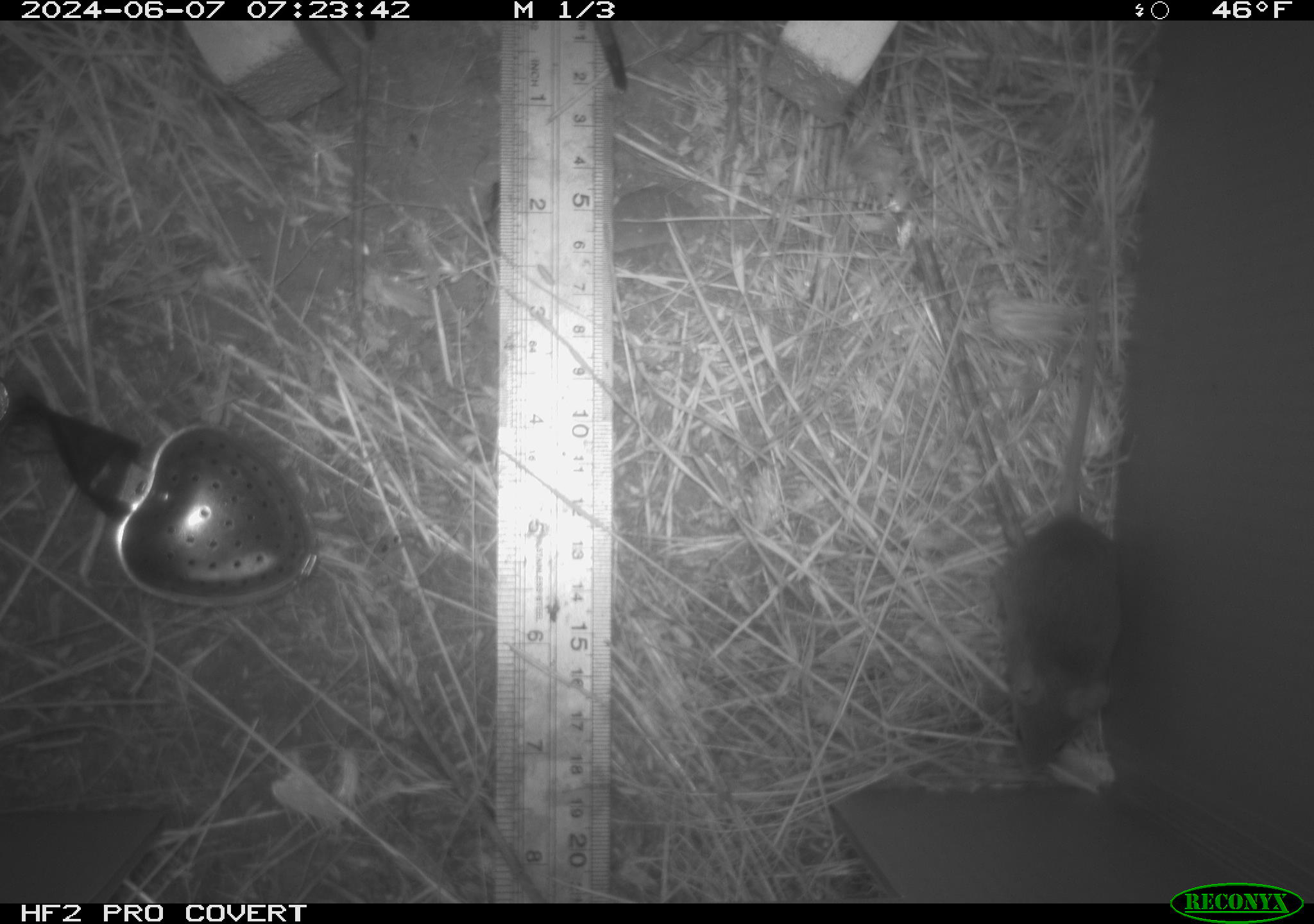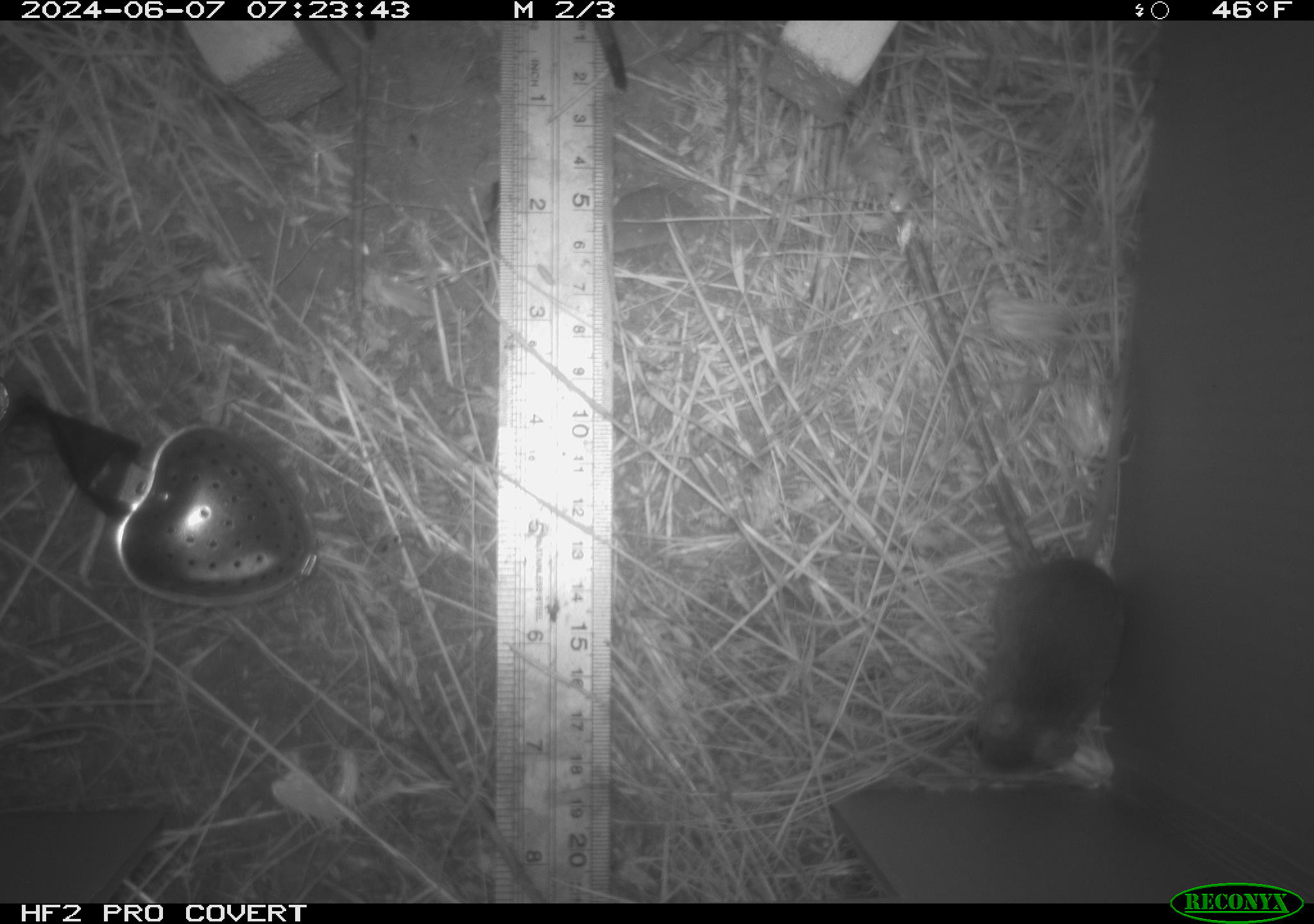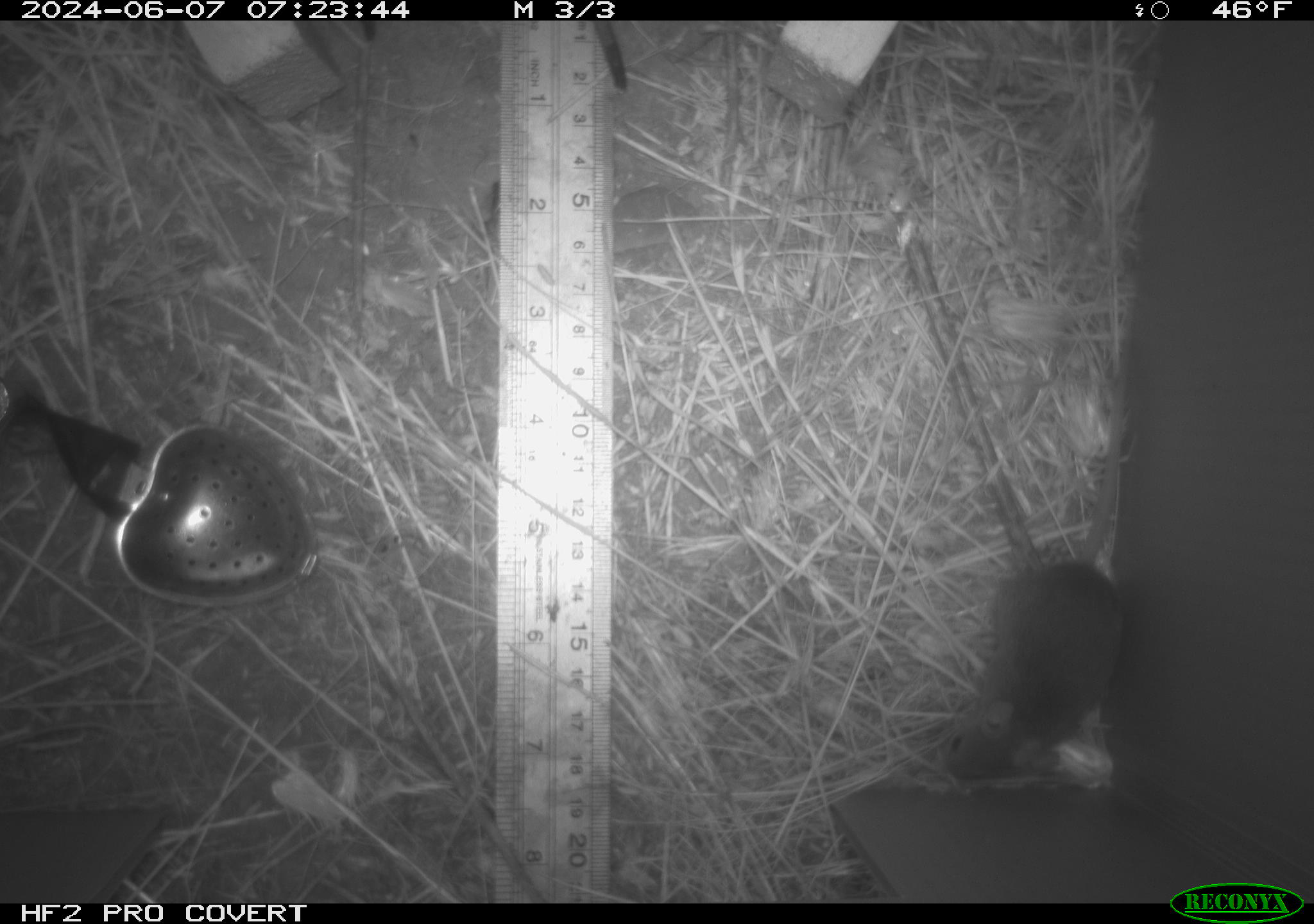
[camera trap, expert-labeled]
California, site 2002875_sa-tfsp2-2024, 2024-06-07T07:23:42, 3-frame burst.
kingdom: Animalia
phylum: Chordata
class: Mammalia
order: Rodentia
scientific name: Rodentia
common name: mouse species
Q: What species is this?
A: Mouse species (Rodentia).